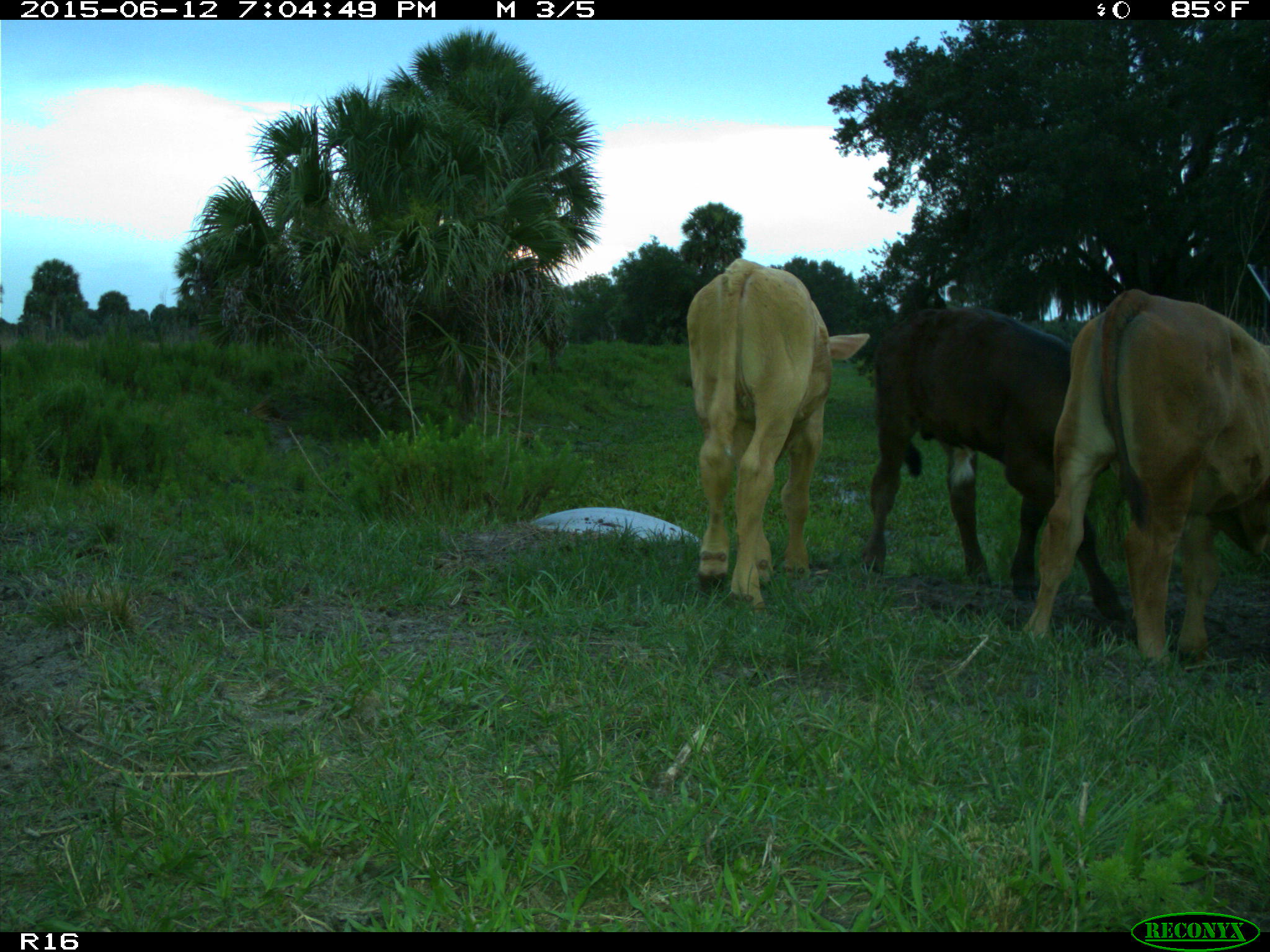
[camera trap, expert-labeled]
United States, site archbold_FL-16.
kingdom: Animalia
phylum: Chordata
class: Mammalia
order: Artiodactyla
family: Bovidae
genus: Bos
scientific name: Bos taurus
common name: domestic cow